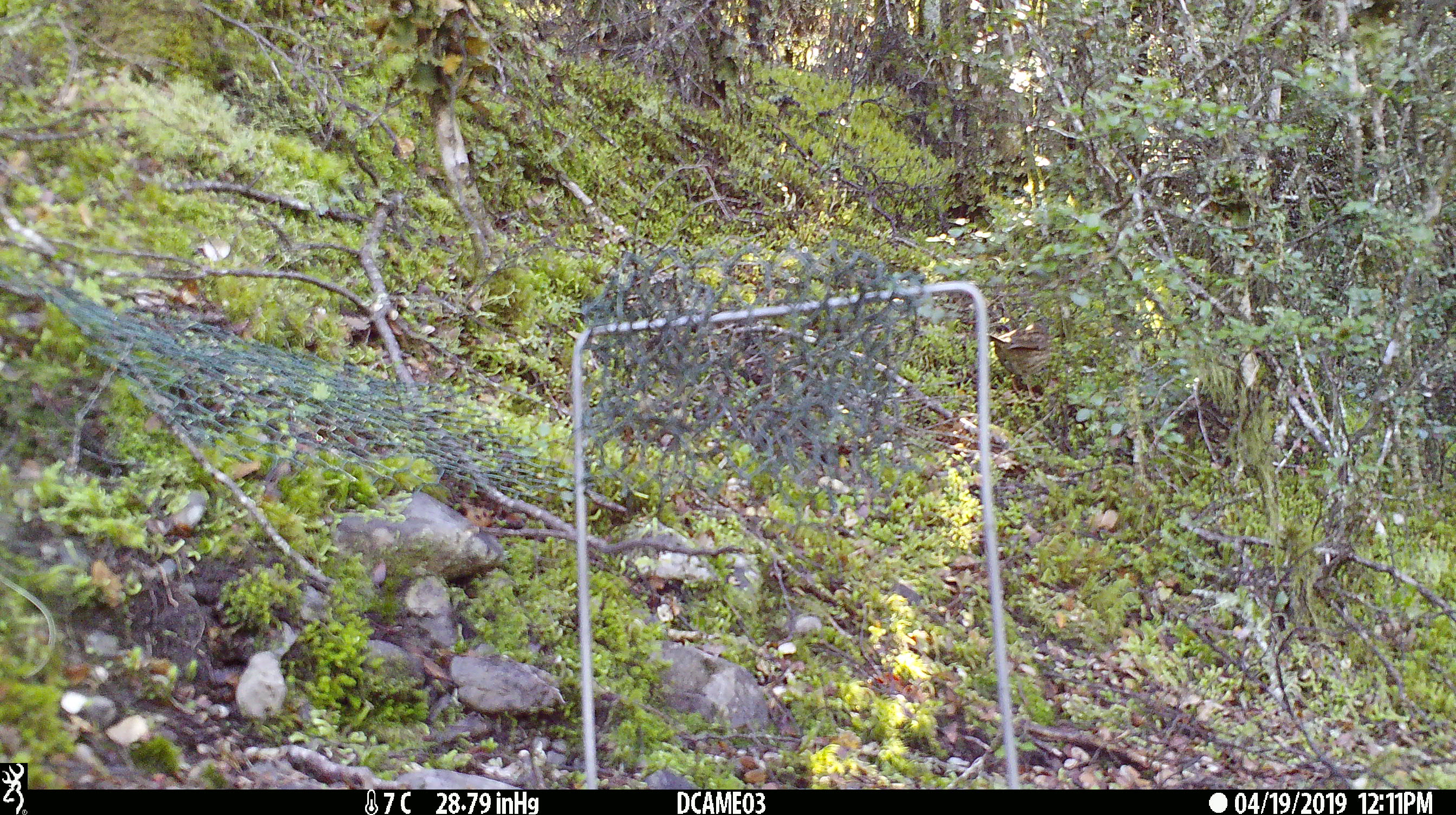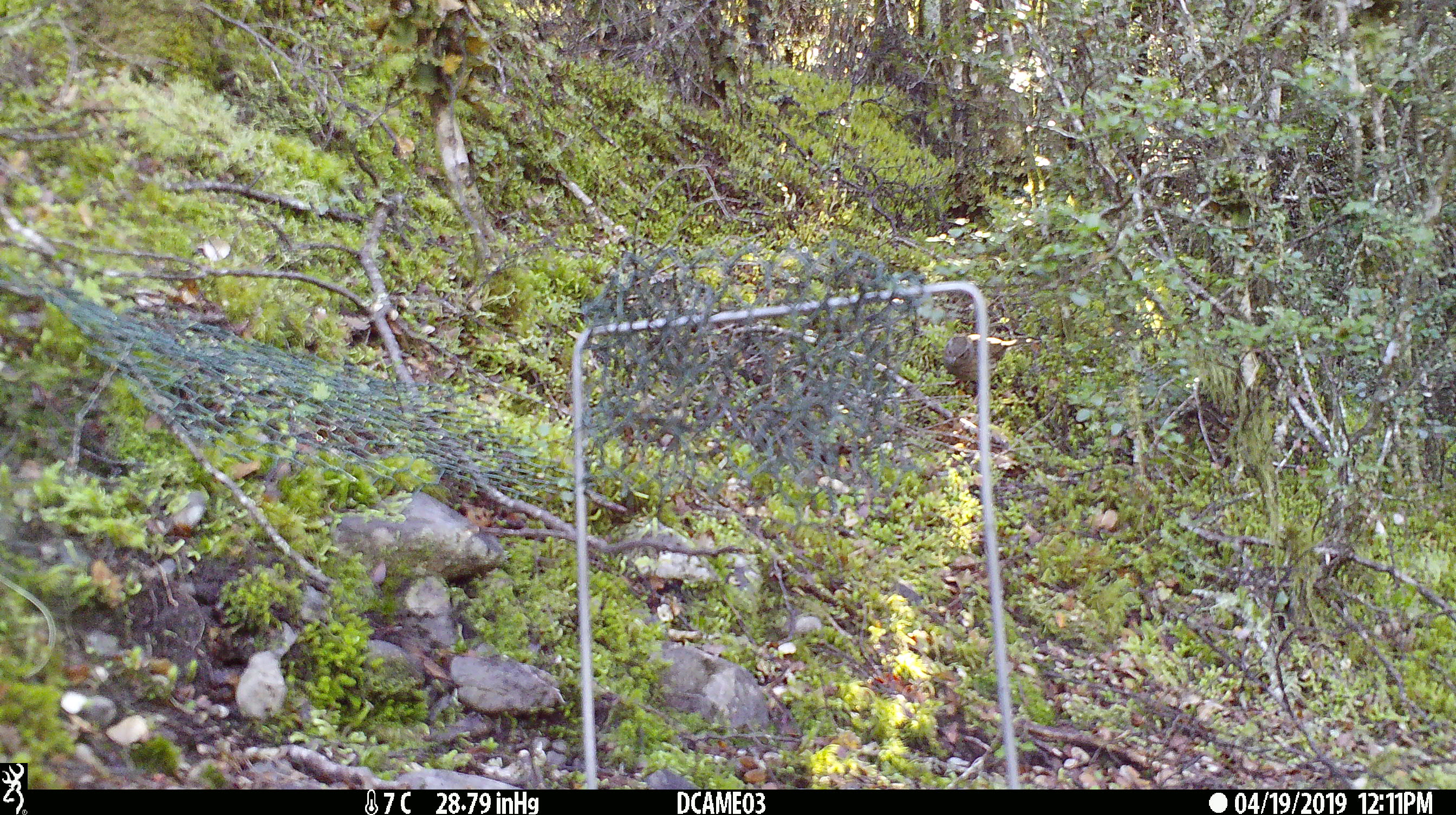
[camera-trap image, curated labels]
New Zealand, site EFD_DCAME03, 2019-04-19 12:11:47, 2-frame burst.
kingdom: Animalia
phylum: Chordata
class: Aves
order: Passeriformes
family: Prunellidae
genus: Prunella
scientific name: Prunella modularis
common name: dunnock